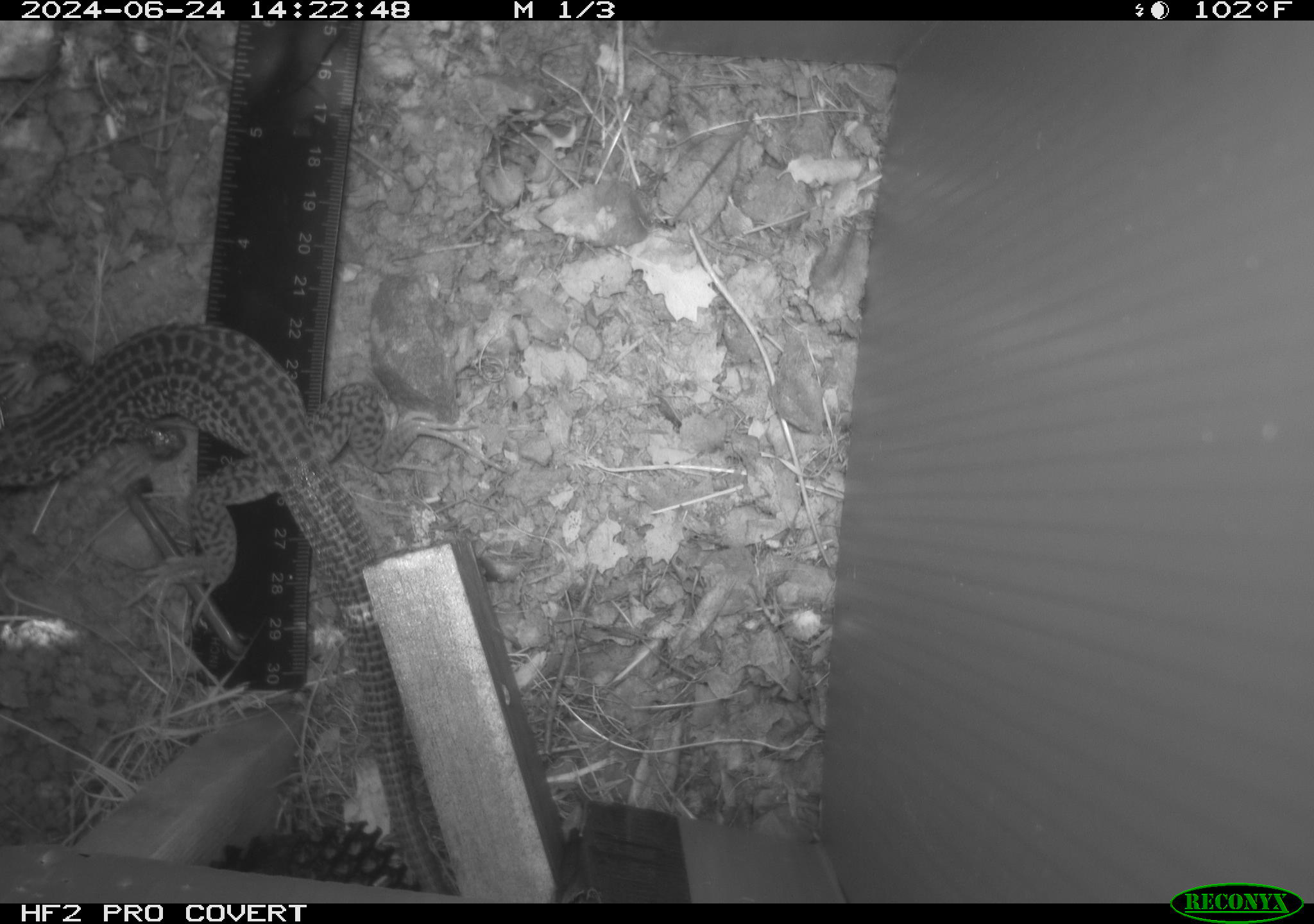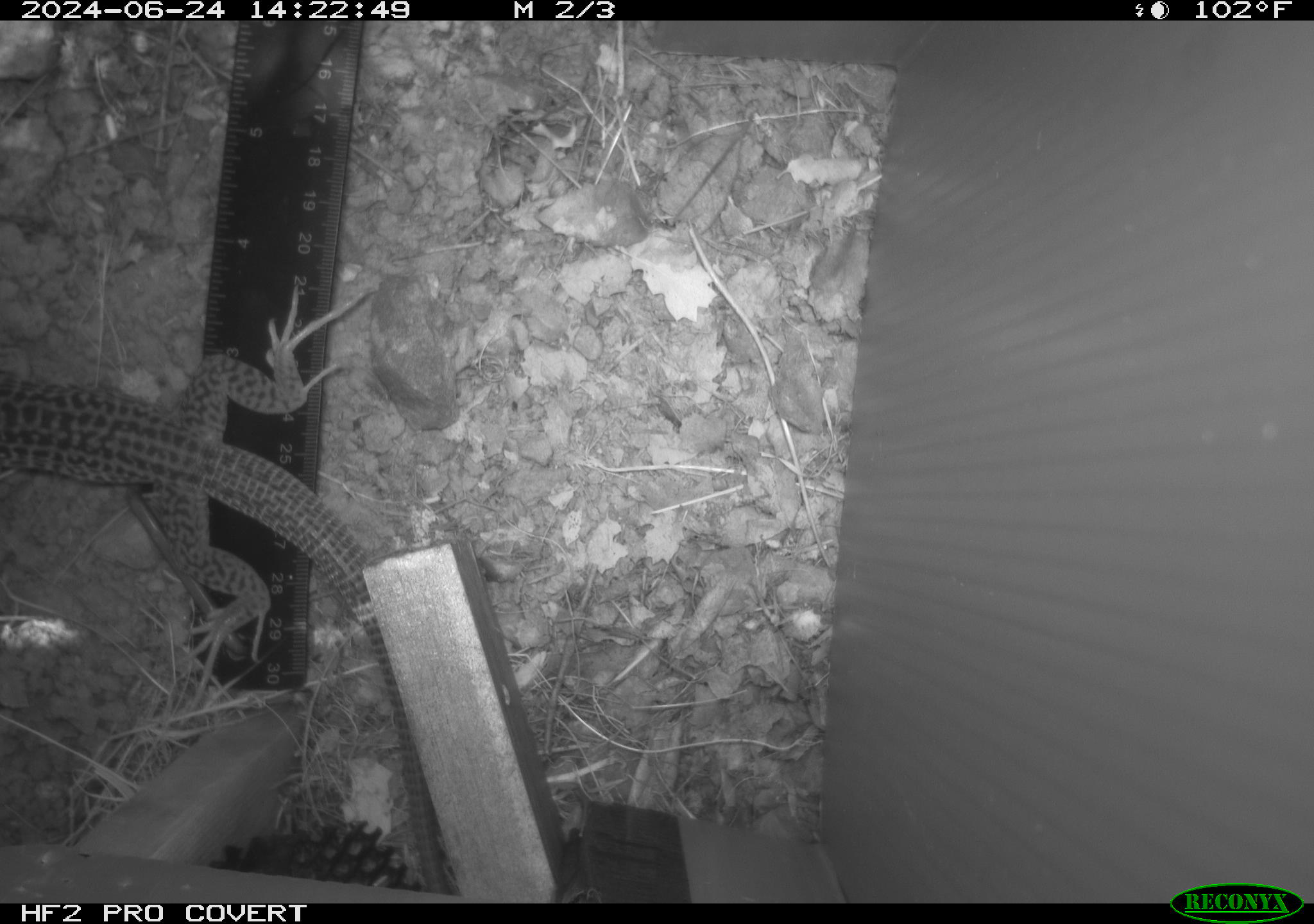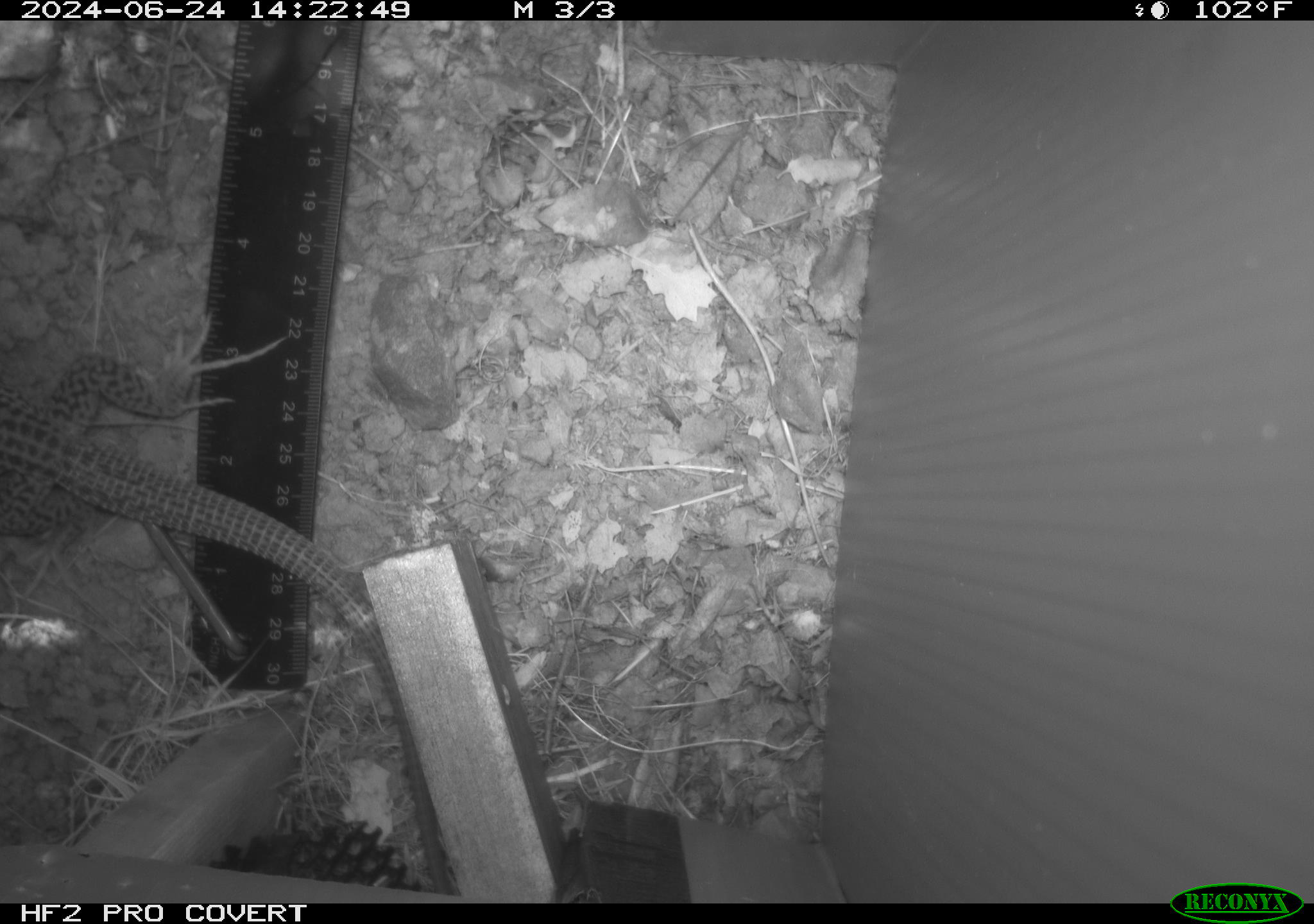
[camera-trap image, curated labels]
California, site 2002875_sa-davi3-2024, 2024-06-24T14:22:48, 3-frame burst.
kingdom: Animalia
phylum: Chordata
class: Reptilia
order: Squamata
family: Teiidae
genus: Aspidoscelis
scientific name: Aspidoscelis tigris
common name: western whiptail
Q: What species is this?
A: Western whiptail (Aspidoscelis tigris).